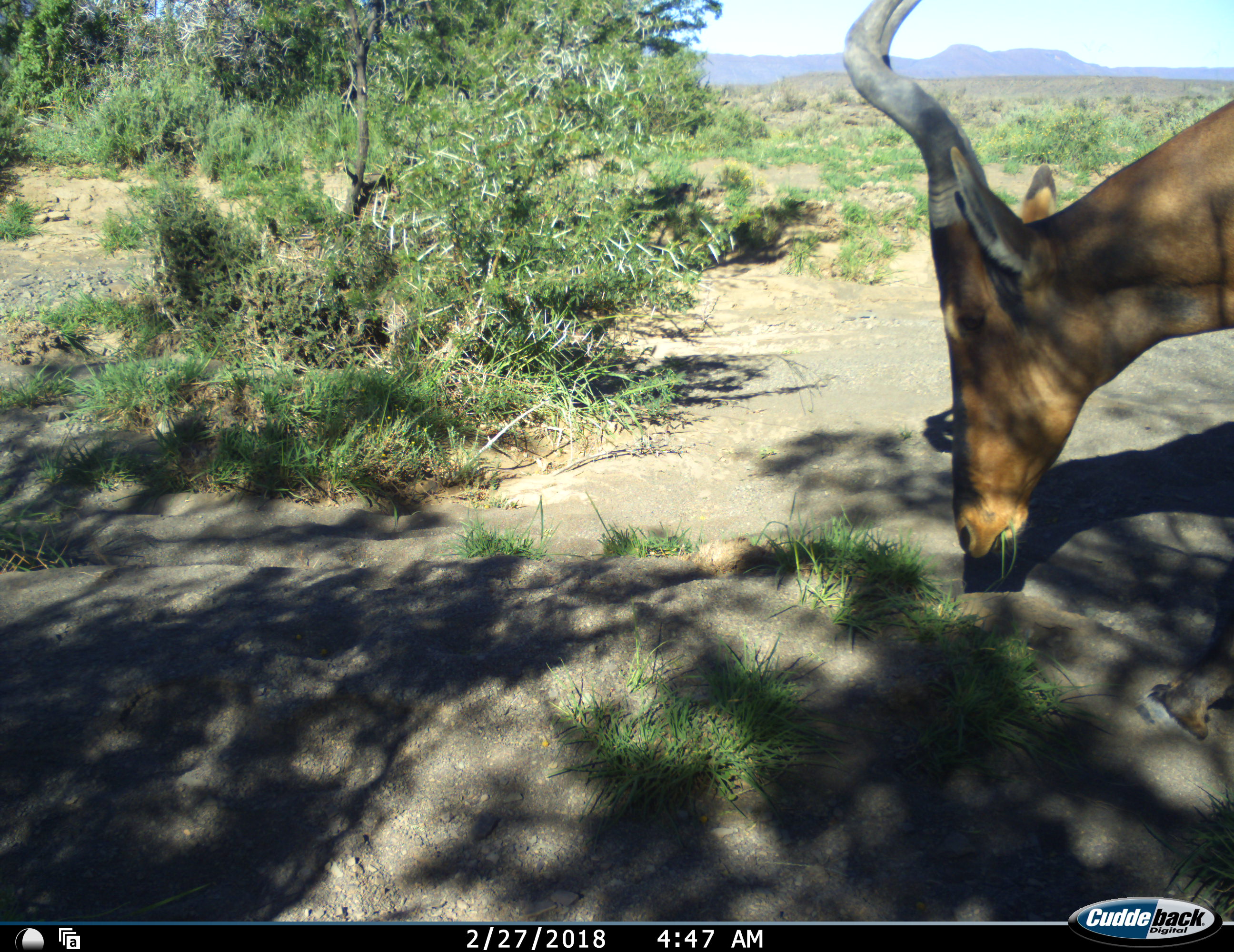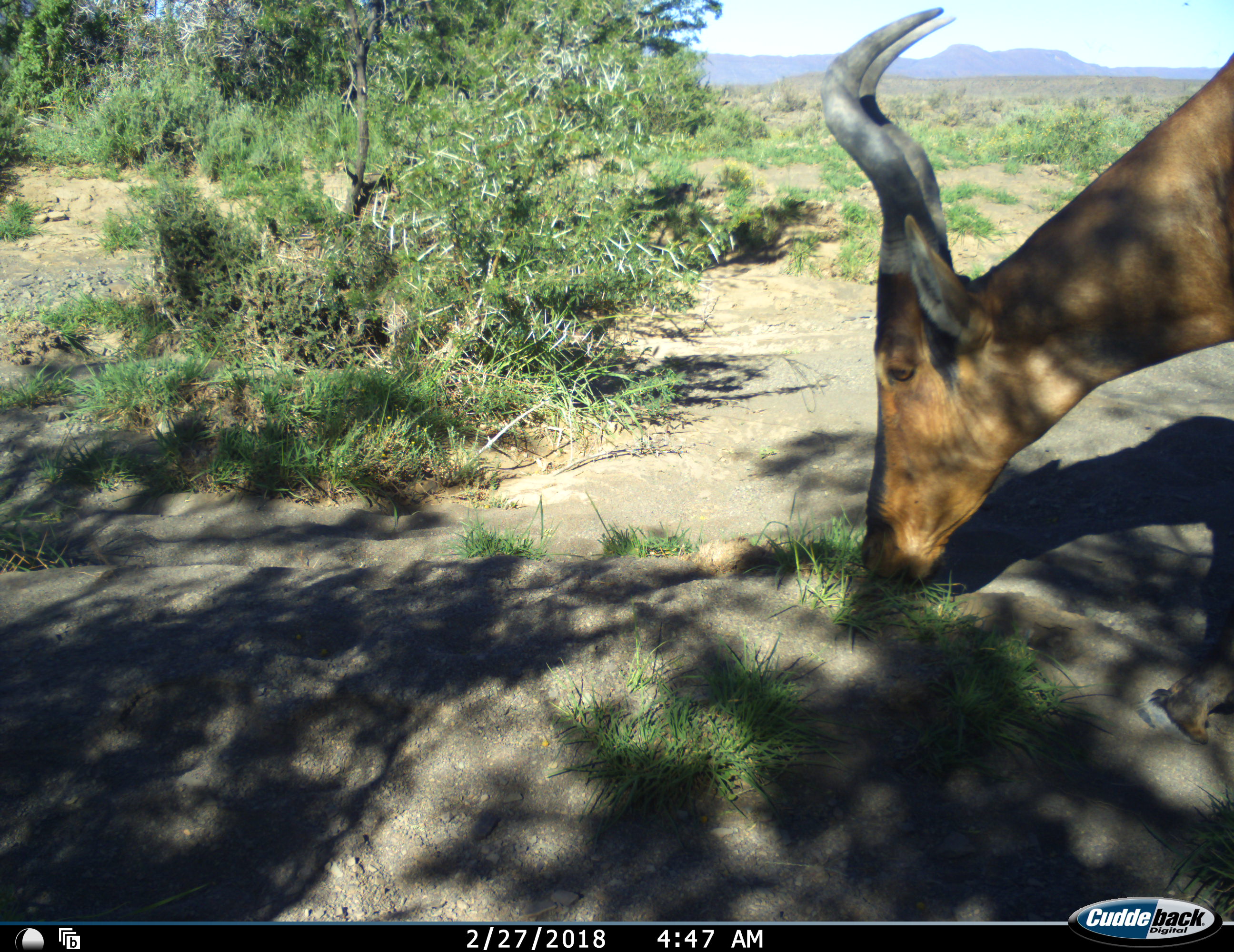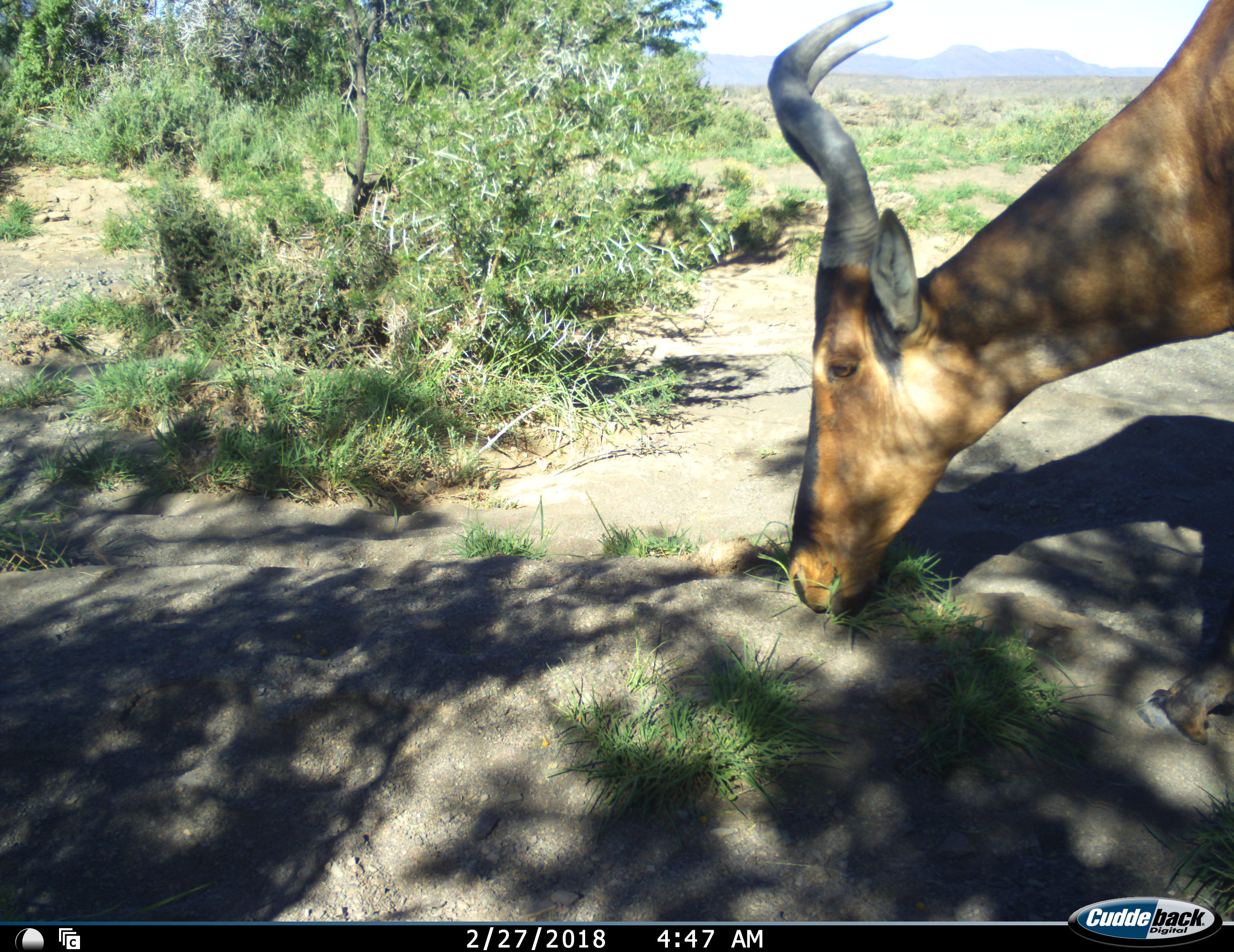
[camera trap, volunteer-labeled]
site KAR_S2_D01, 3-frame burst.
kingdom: Animalia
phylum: Chordata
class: Mammalia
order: Artiodactyla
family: Bovidae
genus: Alcelaphus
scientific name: Alcelaphus buselaphus caama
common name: red hartebeest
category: hartebeestred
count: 1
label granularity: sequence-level